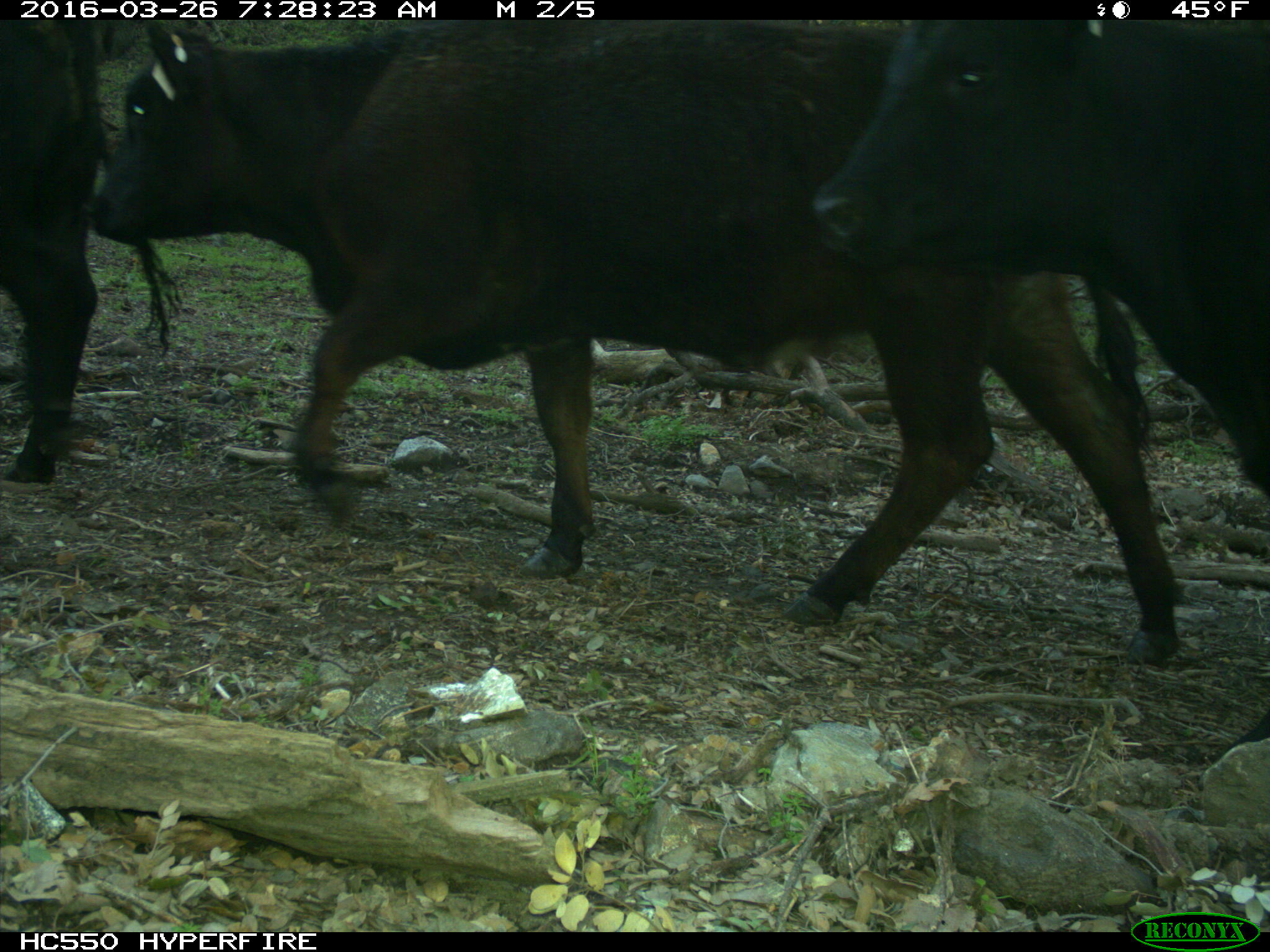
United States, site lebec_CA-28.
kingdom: Animalia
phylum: Chordata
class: Mammalia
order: Artiodactyla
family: Bovidae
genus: Bos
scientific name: Bos taurus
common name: domestic cow